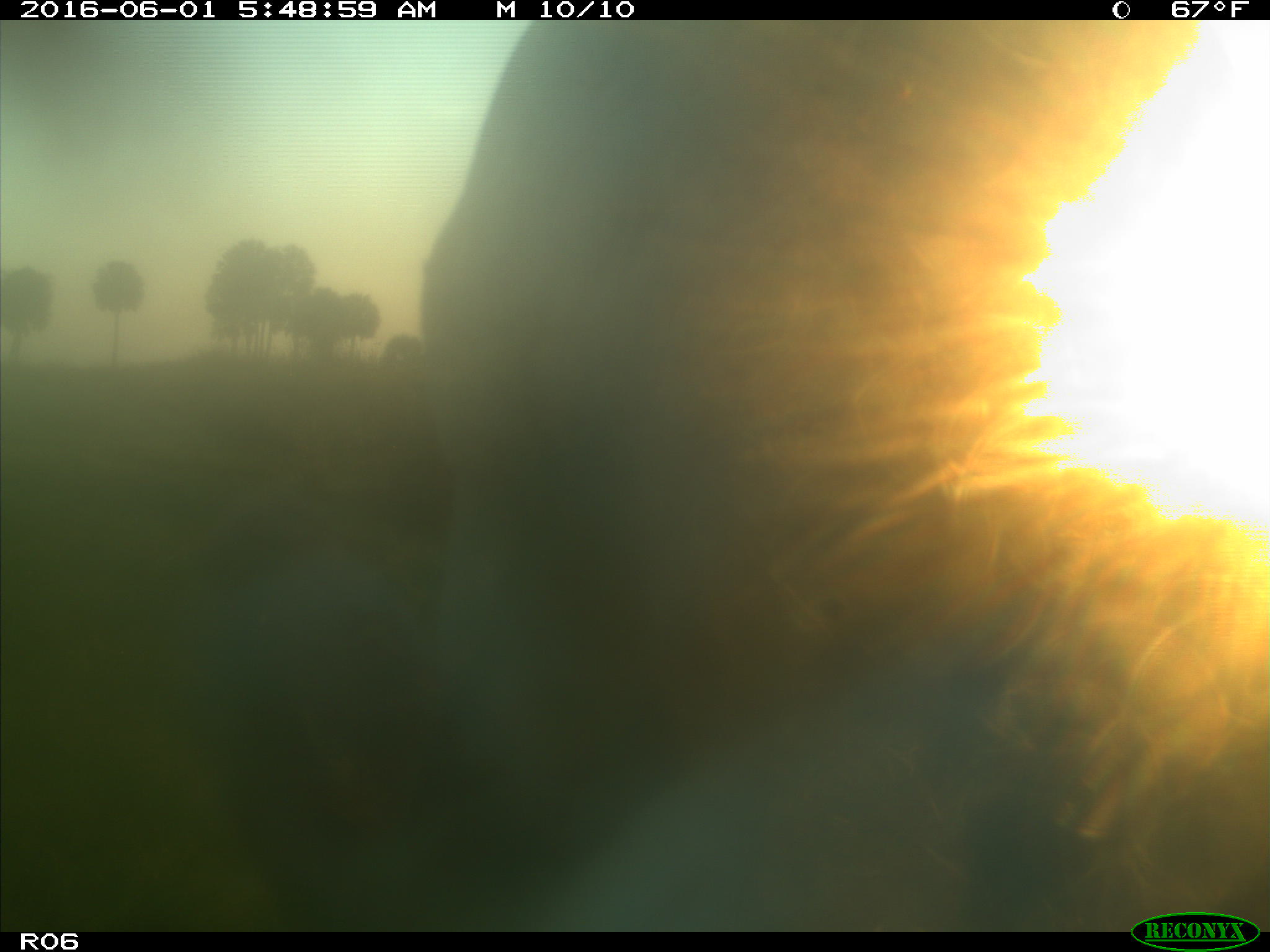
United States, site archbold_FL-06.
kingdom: Animalia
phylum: Chordata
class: Mammalia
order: Artiodactyla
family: Bovidae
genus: Bos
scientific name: Bos taurus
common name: domestic cow